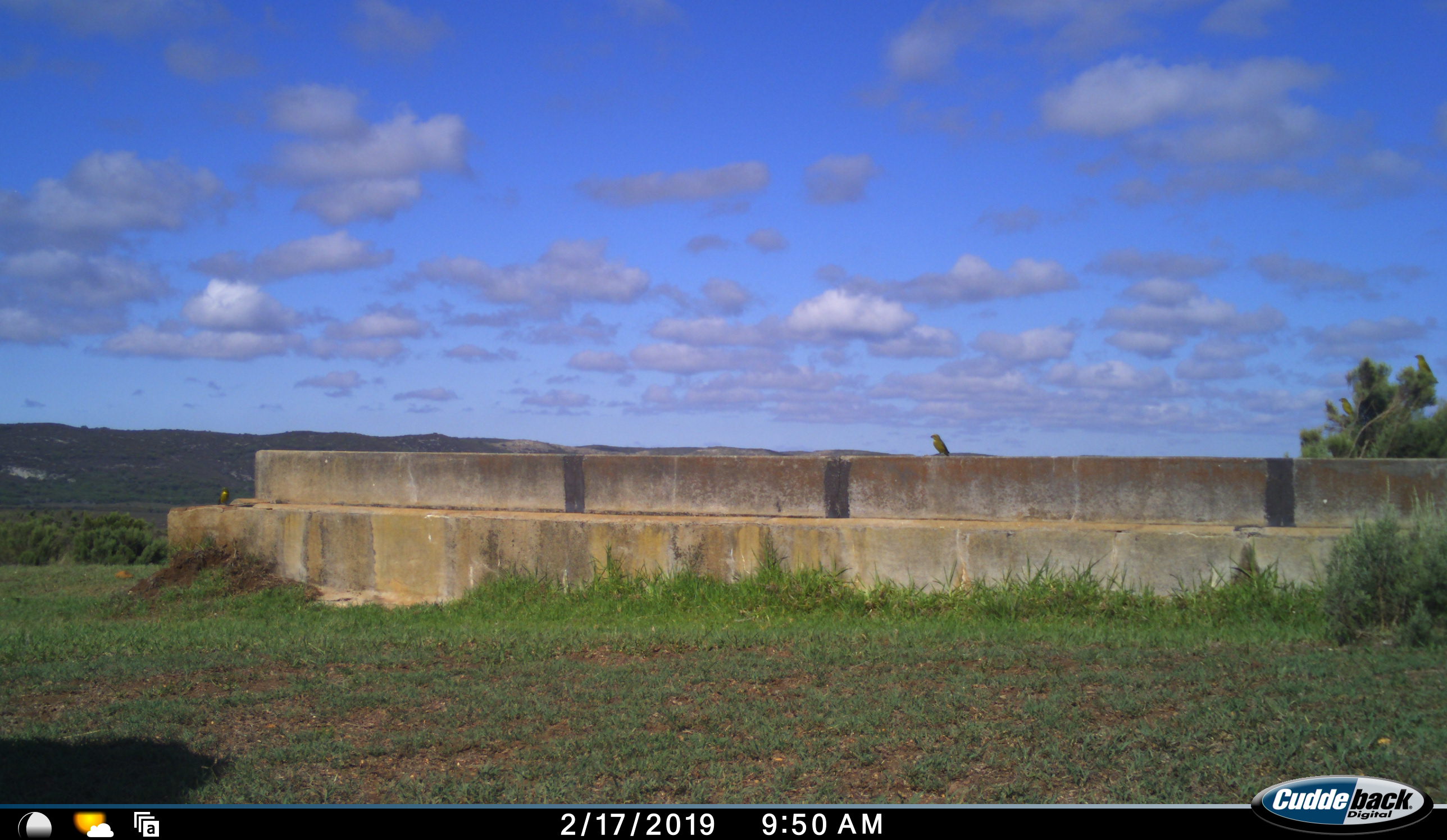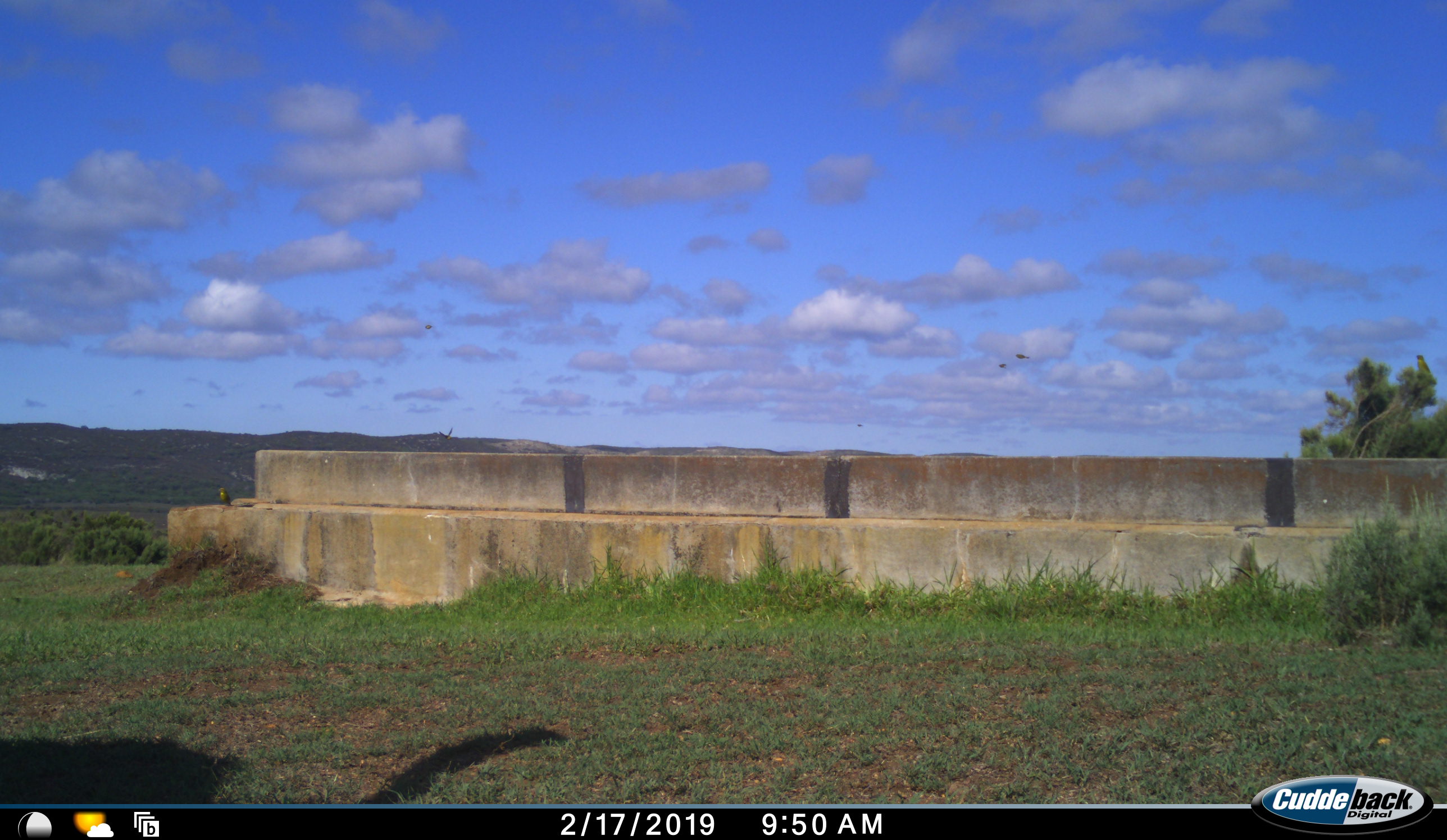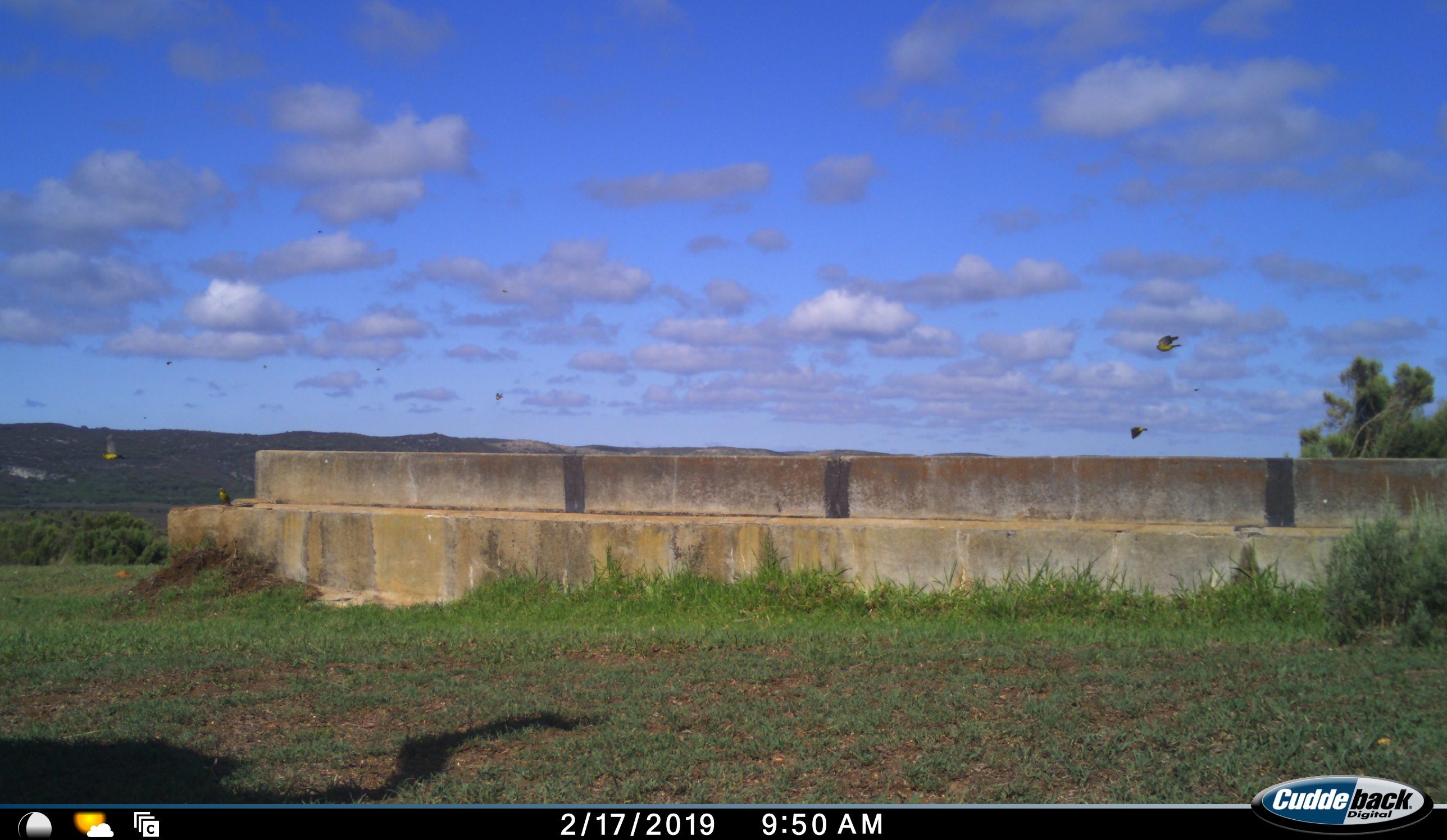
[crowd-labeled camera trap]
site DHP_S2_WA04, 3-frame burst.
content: unidentified animal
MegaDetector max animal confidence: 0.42